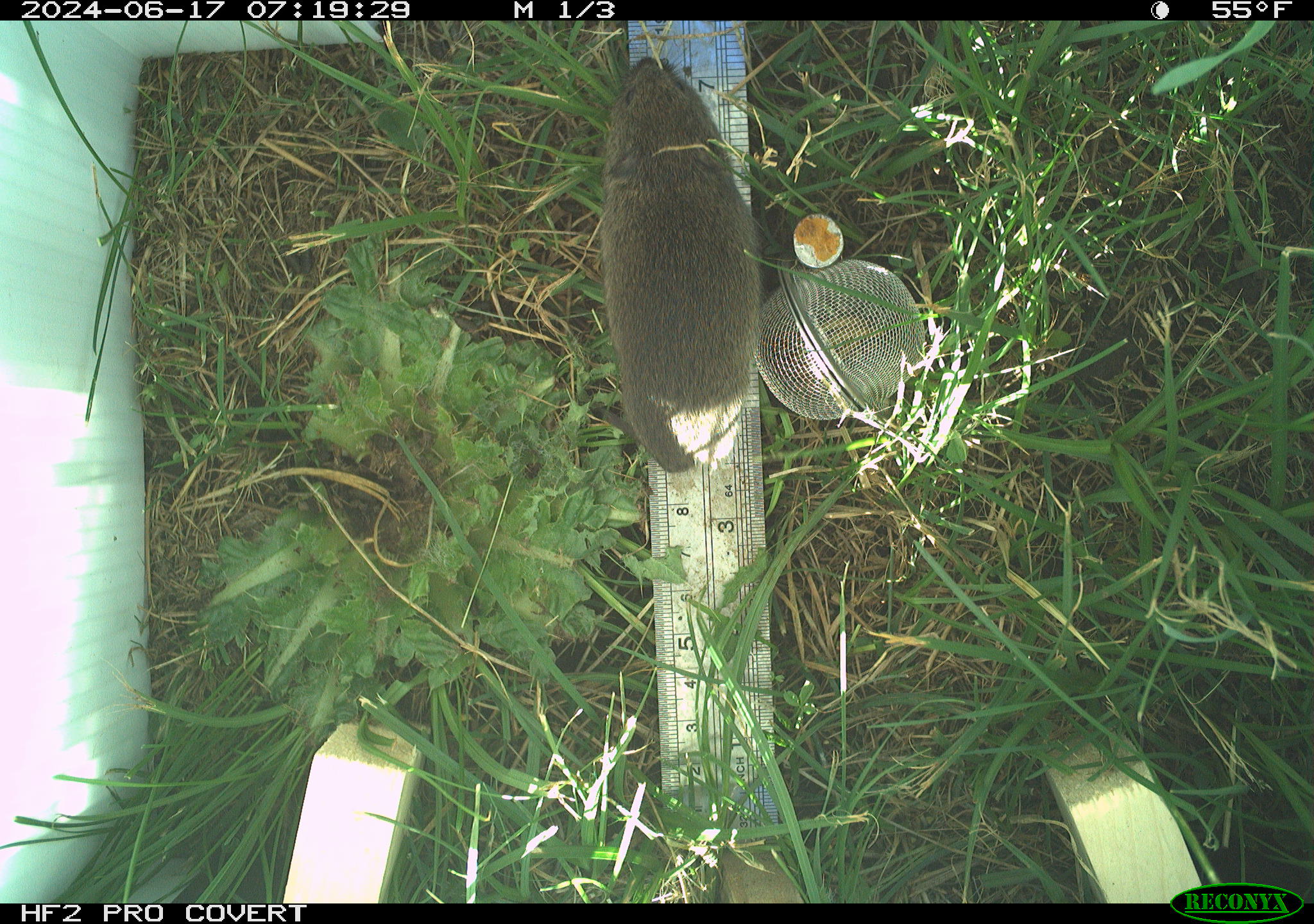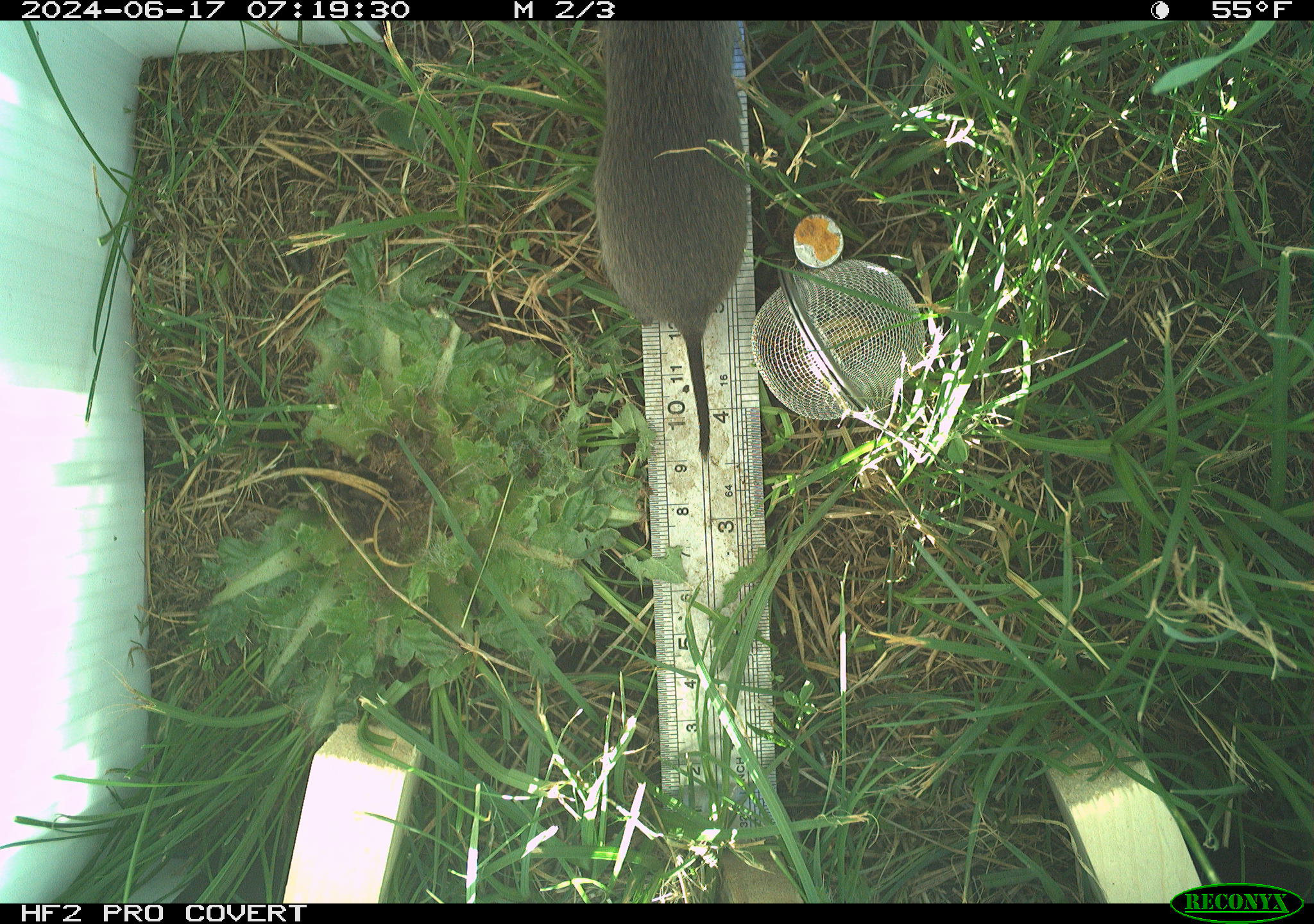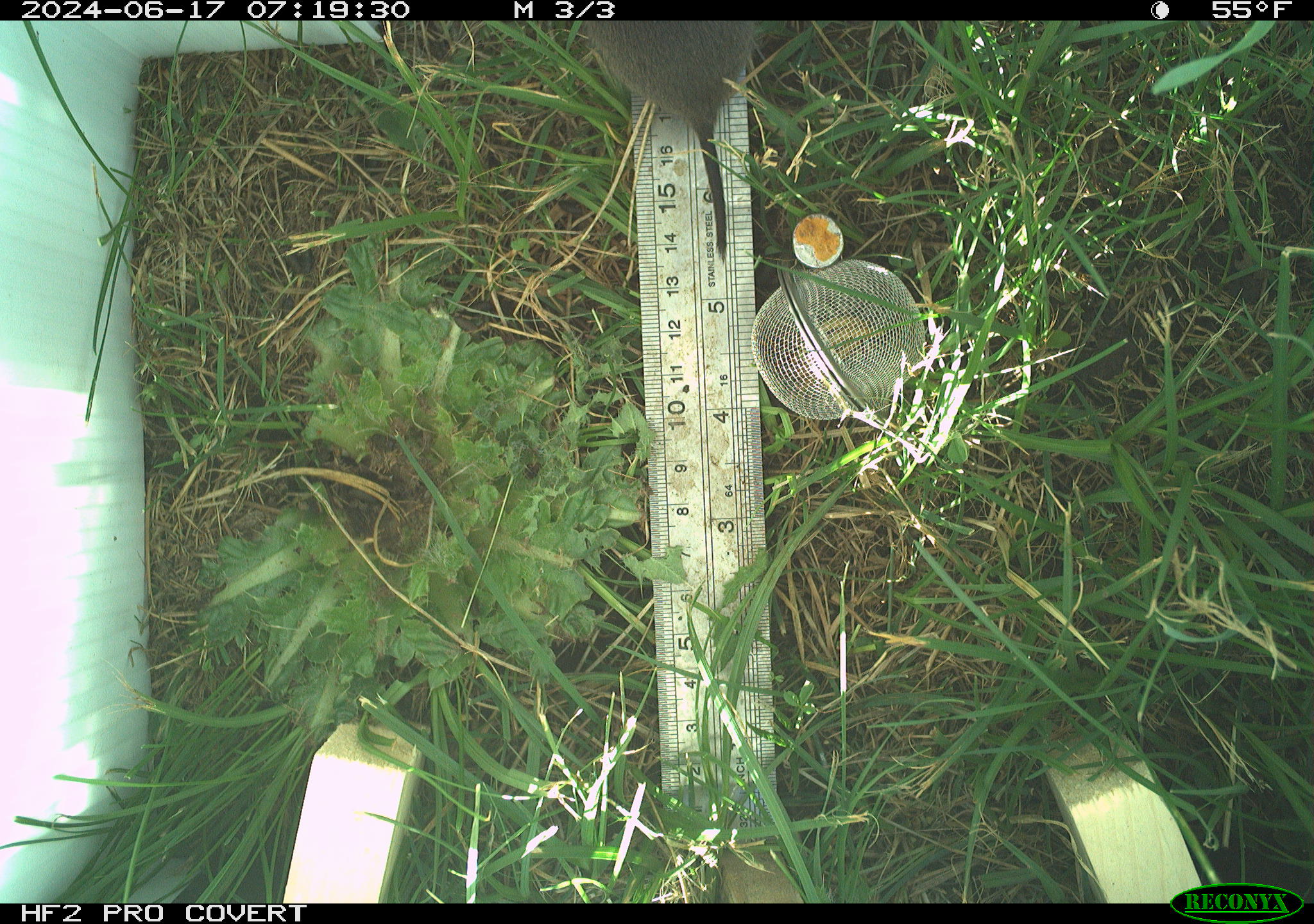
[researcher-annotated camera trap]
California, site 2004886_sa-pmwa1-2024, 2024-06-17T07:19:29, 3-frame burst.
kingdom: Animalia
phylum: Chordata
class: Mammalia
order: Rodentia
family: Cricetidae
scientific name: Arvicolinae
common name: voles, lemmings, and muskrats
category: arvicolinae subfamily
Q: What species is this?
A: Arvicolinae subfamily (voles, lemmings, and muskrats) (Arvicolinae).